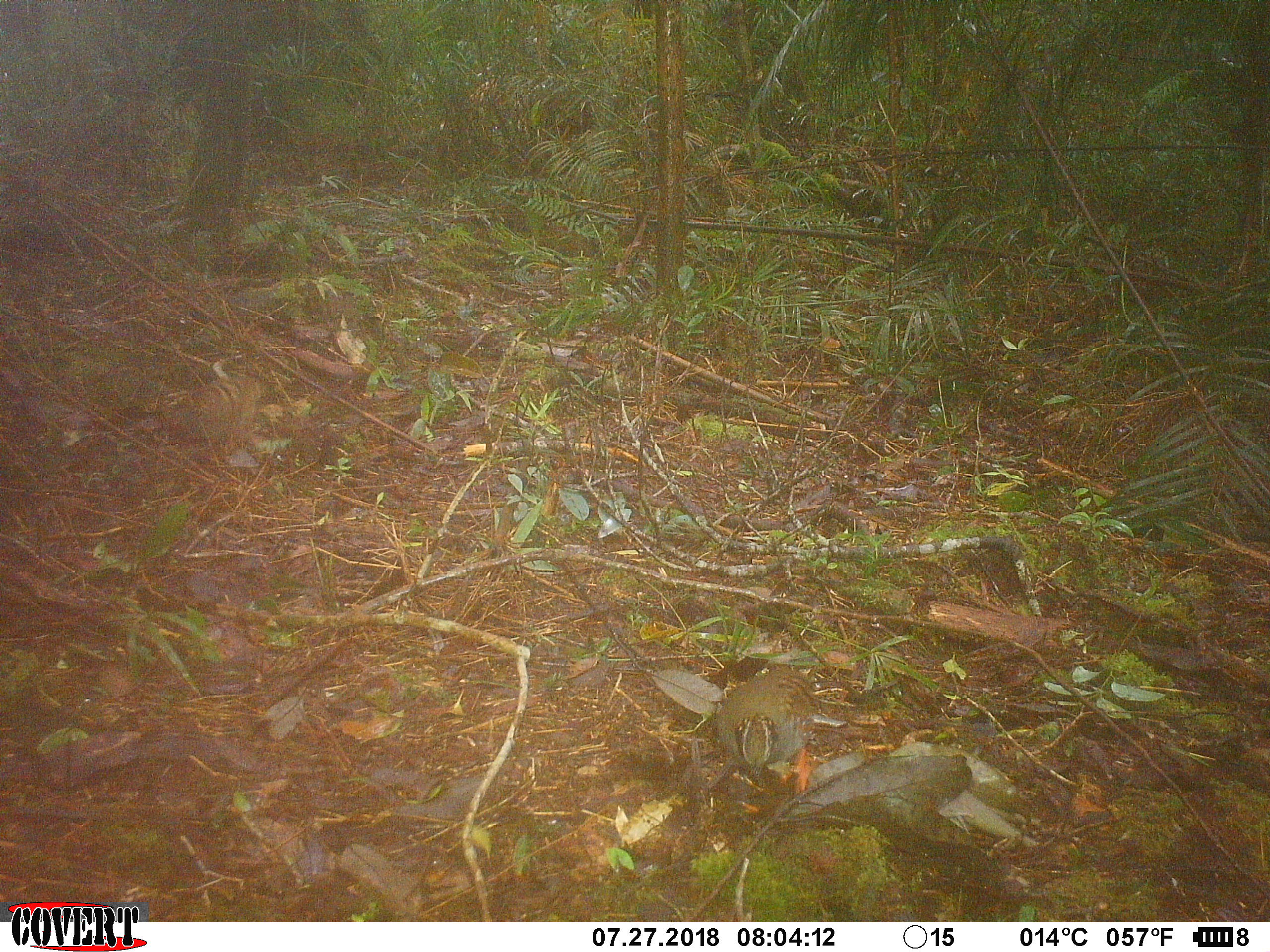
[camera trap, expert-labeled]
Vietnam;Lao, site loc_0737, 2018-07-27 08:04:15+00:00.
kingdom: Animalia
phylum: Chordata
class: Aves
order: Galliformes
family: Phasianidae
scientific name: Phasianidae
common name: partridge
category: unidentified partridge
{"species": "unidentified partridge (partridge) (Phasianidae)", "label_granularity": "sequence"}